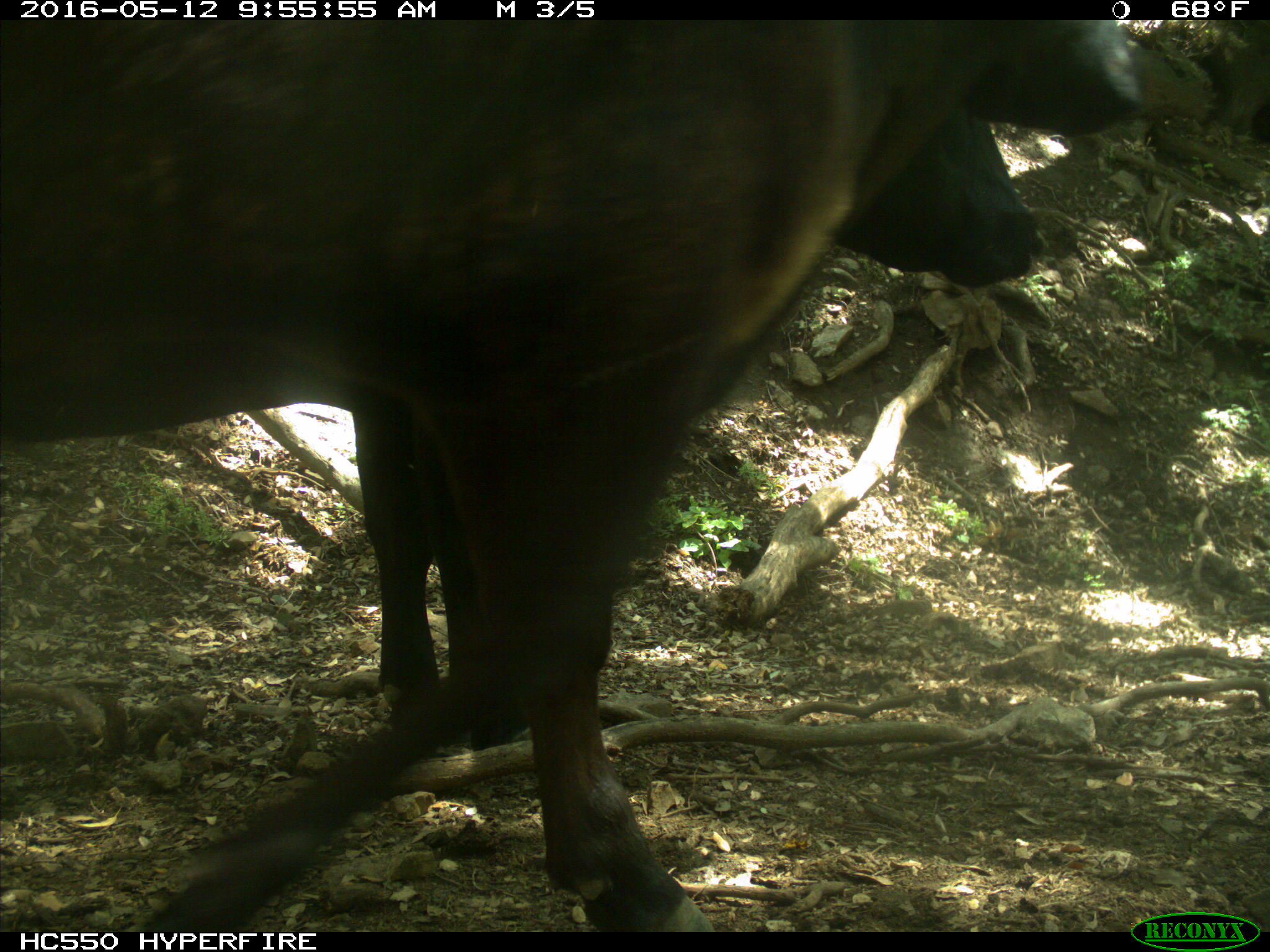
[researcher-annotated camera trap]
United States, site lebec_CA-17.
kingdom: Animalia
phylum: Chordata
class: Mammalia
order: Artiodactyla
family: Bovidae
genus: Bos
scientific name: Bos taurus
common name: domestic cow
Bos taurus (domestic cow).